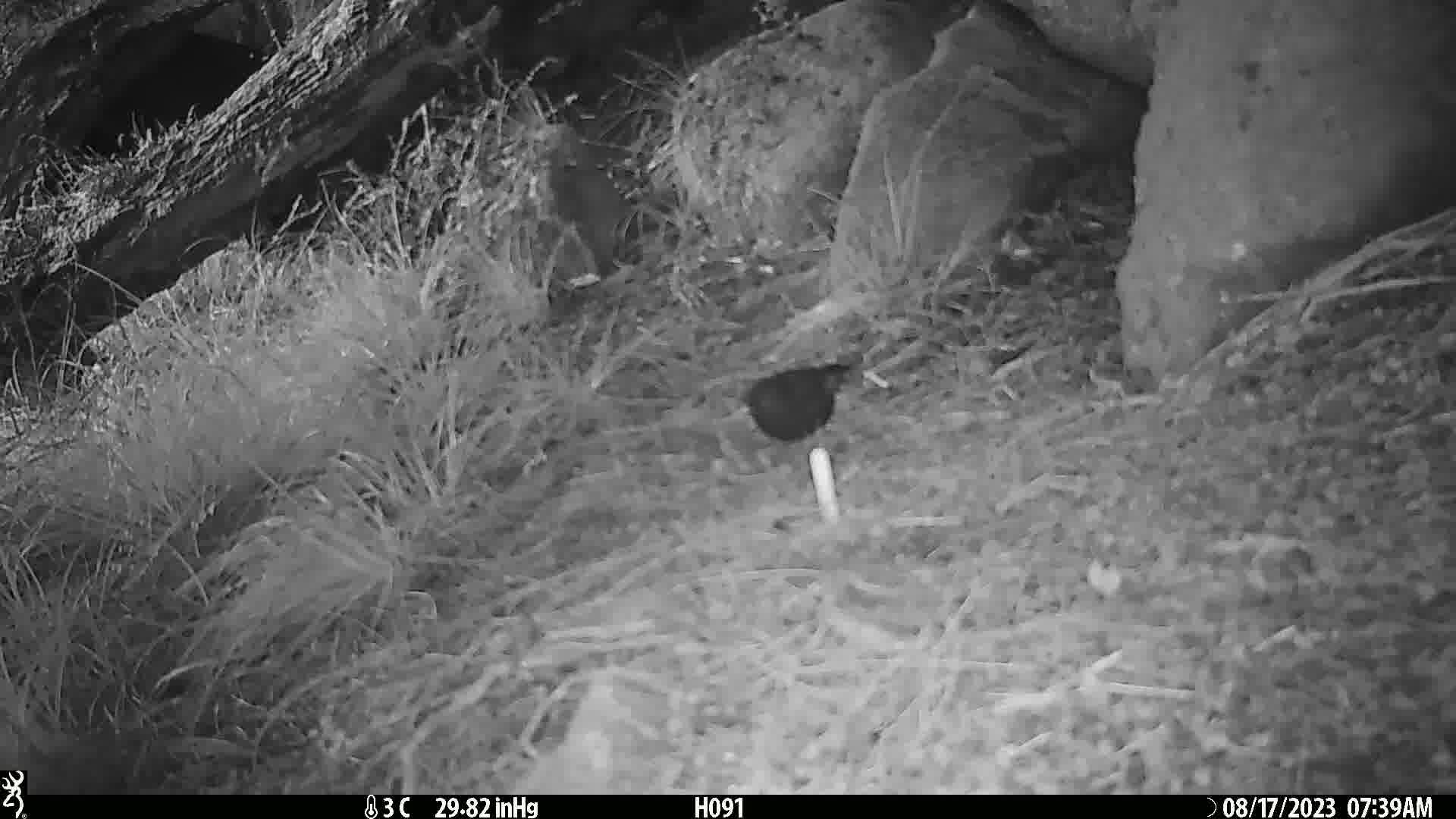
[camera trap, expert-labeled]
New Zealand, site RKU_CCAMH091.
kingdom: Animalia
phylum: Chordata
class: Aves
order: Passeriformes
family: Turdidae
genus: Turdus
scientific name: Turdus merula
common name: eurasian blackbird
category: blackbird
Blackbird (eurasian blackbird) (Turdus merula).